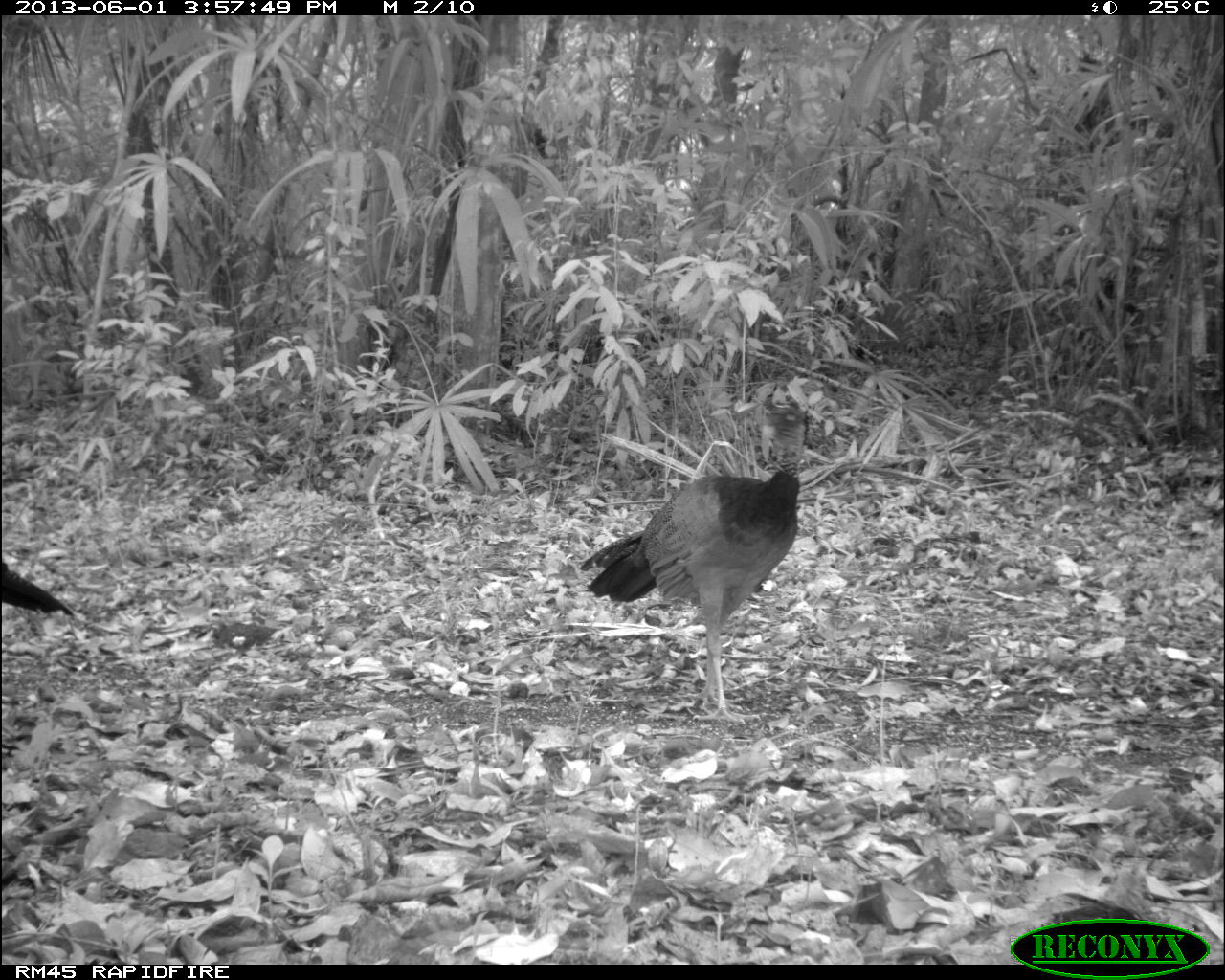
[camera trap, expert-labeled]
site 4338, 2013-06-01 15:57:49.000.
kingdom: Animalia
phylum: Chordata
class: Aves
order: Galliformes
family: Cracidae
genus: Crax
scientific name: Crax rubra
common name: great curassow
Crax rubra (great curassow), count 2, sex female.